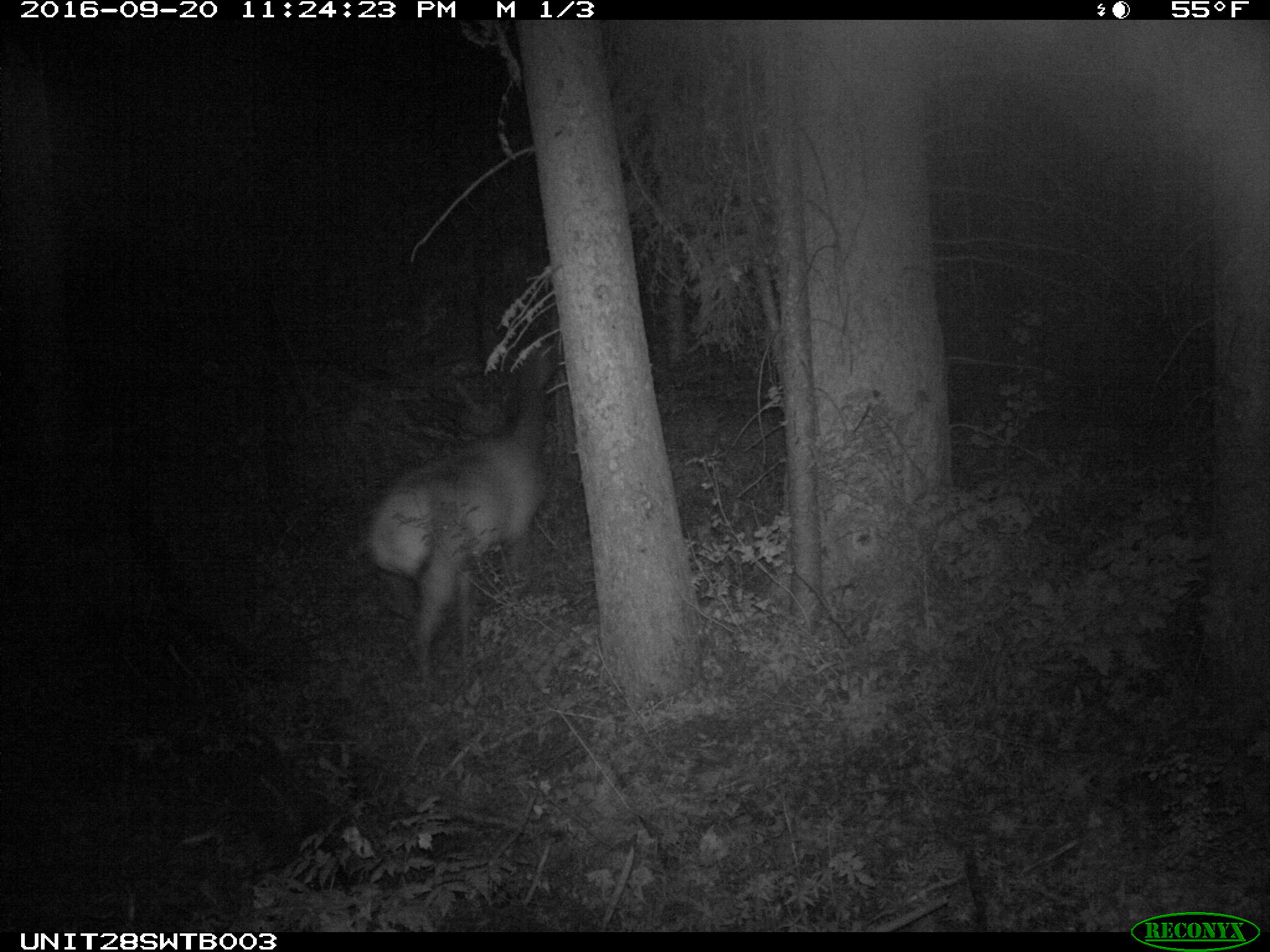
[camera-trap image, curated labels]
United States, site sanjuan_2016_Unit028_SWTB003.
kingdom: Animalia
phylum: Chordata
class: Mammalia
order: Artiodactyla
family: Cervidae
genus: Cervus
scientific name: Cervus elaphus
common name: red deer